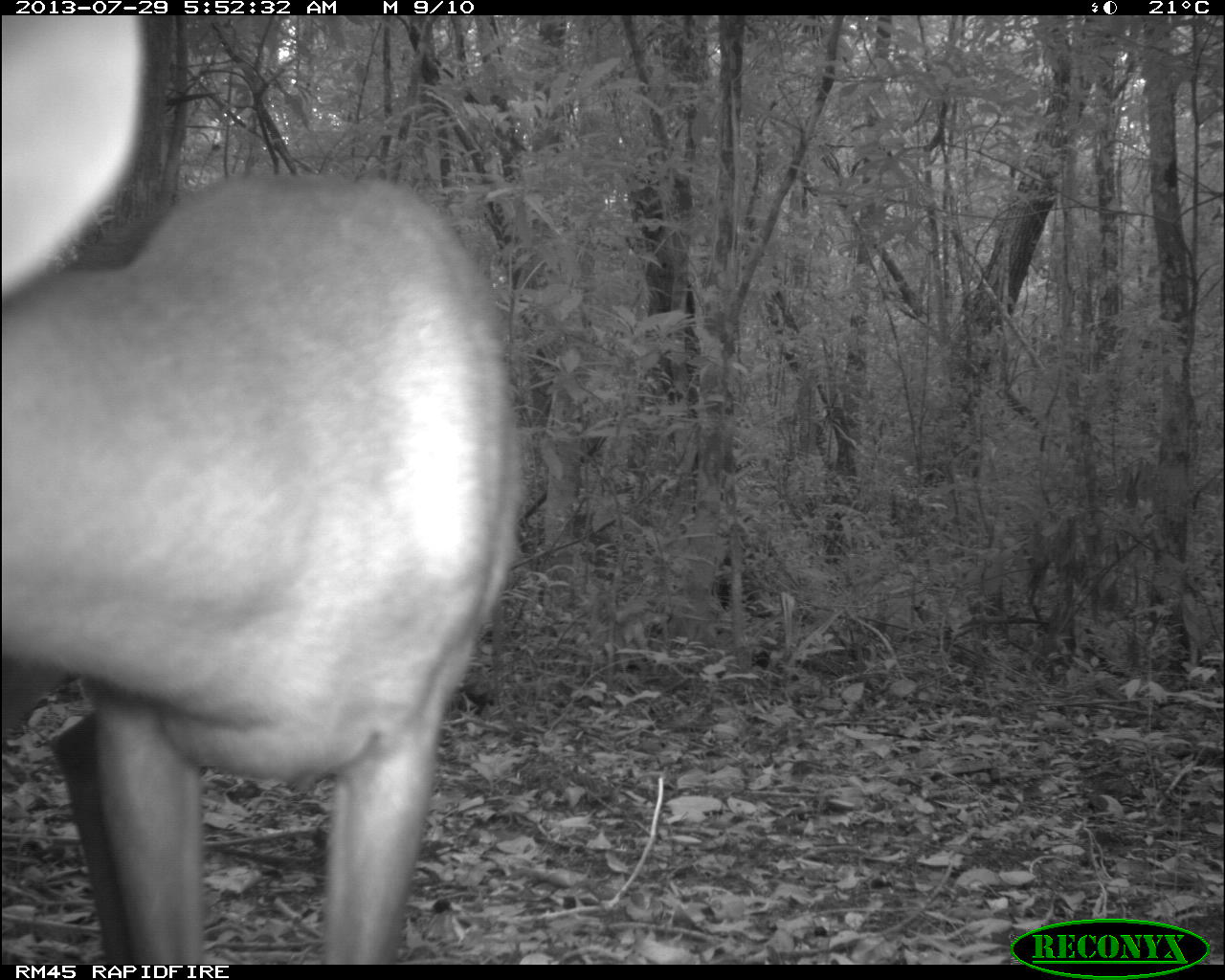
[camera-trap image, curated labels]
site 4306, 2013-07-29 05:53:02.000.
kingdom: Animalia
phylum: Chordata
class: Mammalia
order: Artiodactyla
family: Cervidae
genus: Mazama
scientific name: Mazama temama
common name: central american red brocket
Mazama temama (central american red brocket), count 1, sex male.